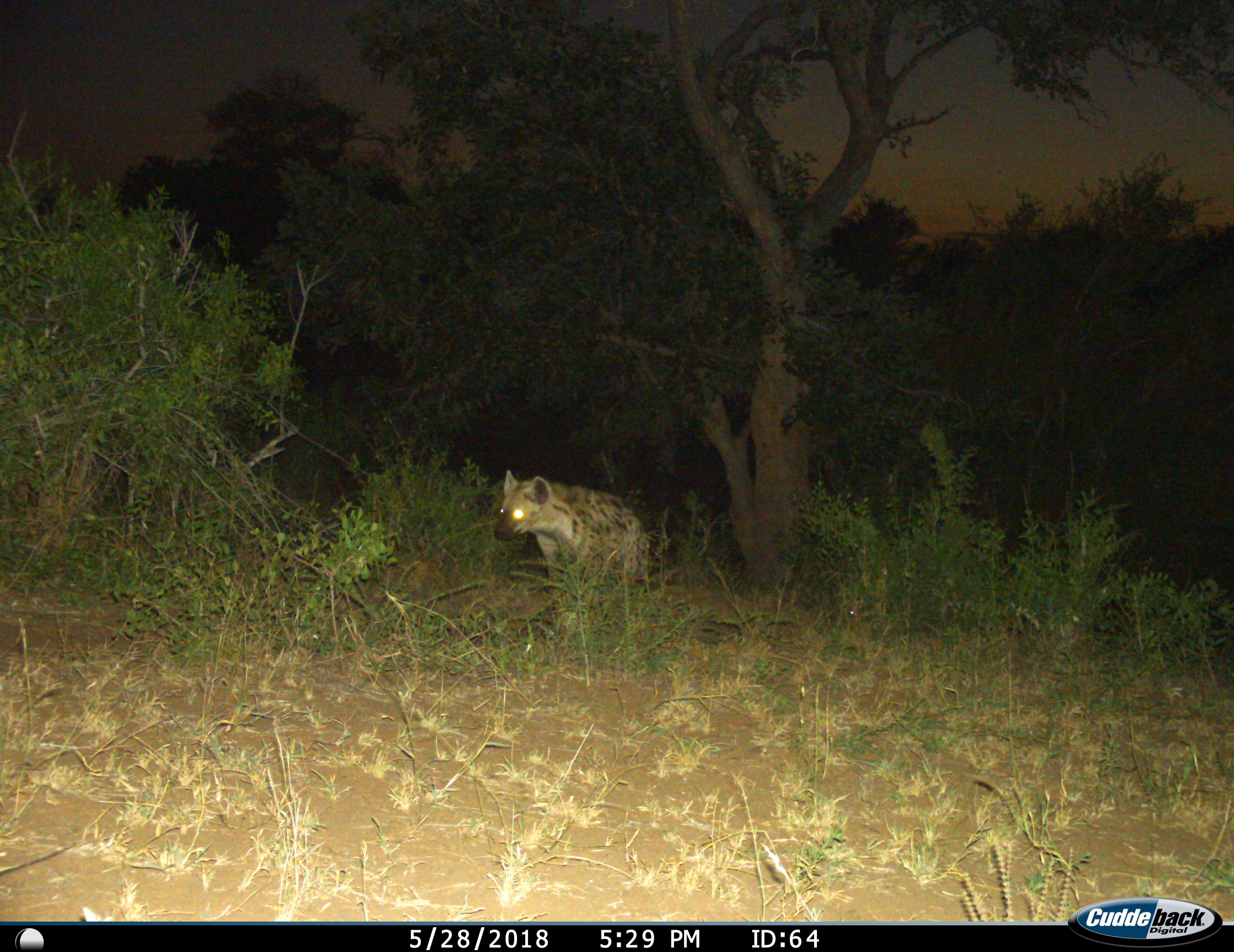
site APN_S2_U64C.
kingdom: Animalia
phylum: Chordata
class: Mammalia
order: Carnivora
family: Hyaenidae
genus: Crocuta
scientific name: Crocuta crocuta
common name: spotted hyena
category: hyenaspotted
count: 1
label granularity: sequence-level